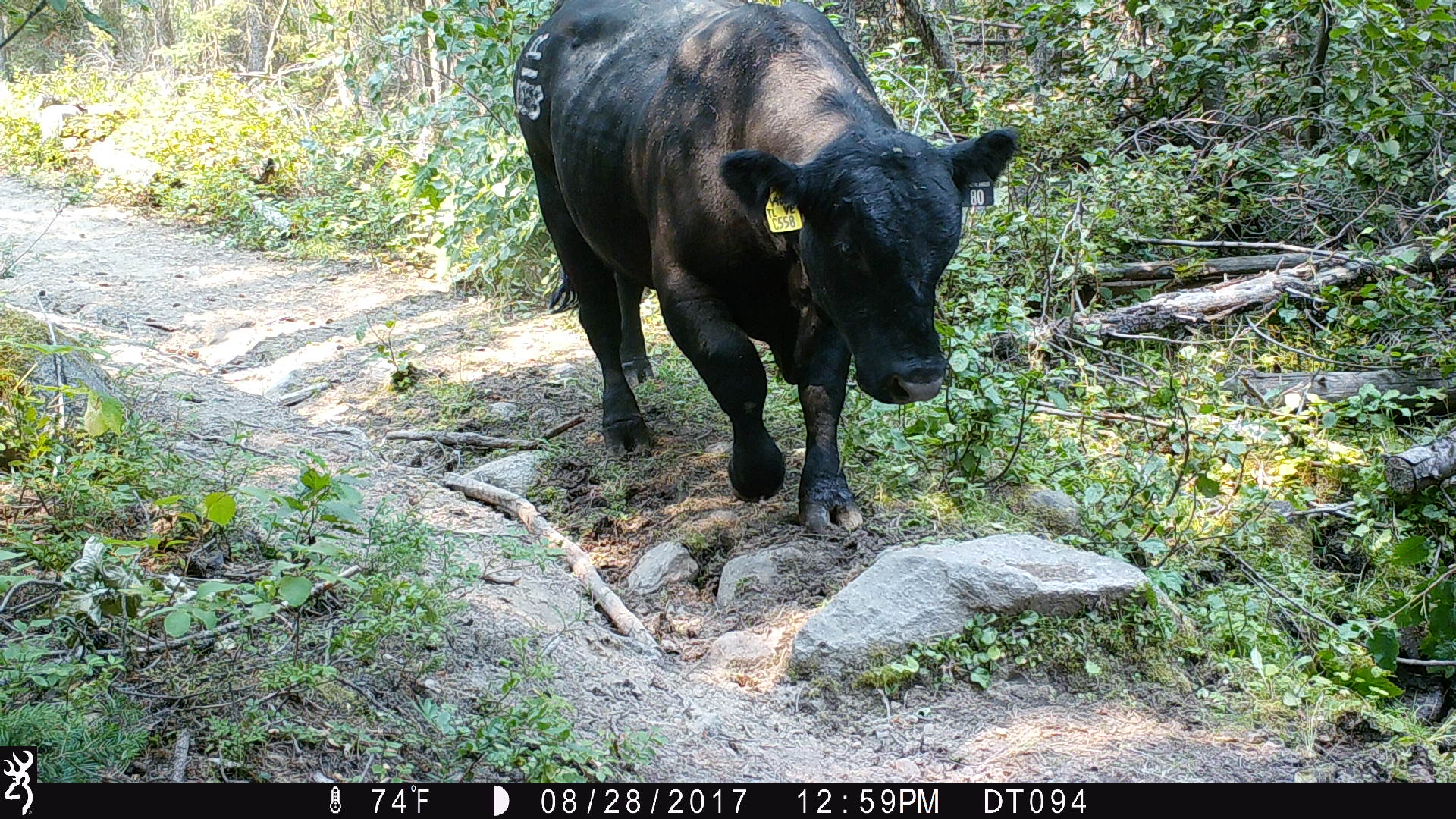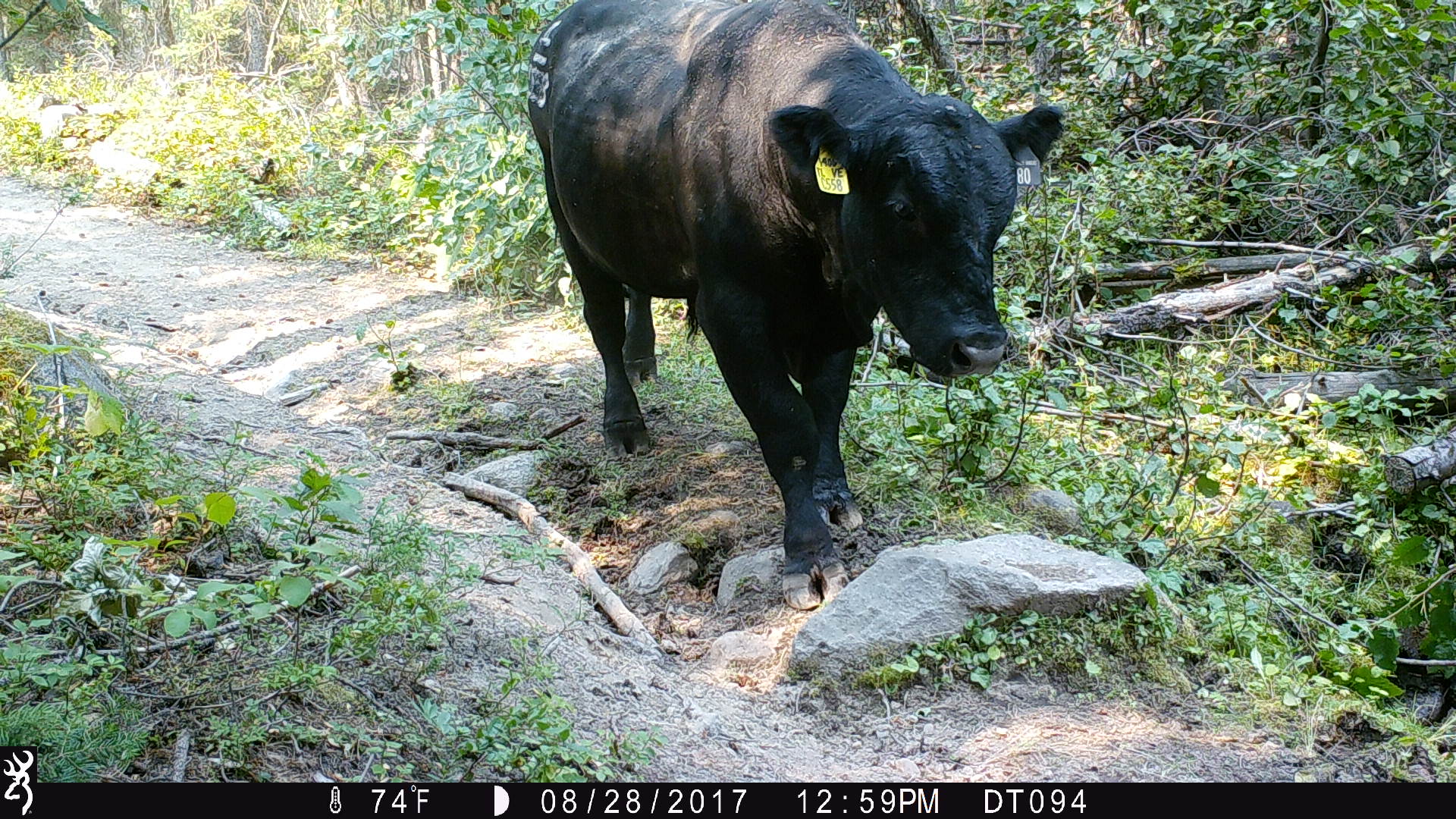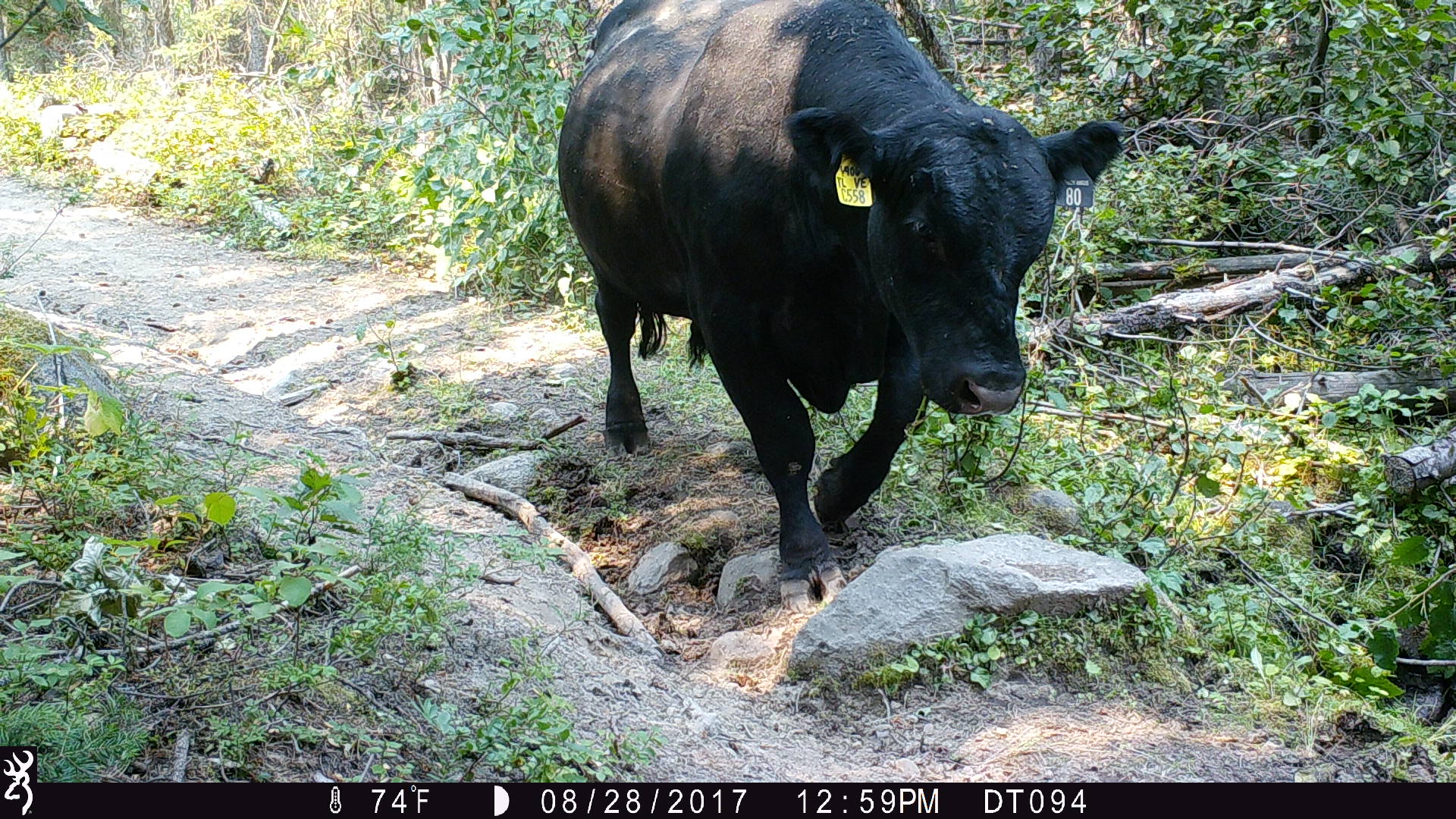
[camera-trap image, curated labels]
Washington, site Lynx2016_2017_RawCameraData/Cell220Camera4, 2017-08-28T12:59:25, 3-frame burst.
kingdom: Animalia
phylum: Chordata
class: Mammalia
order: Artiodactyla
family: Bovidae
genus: Bos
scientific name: Bos taurus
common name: domestic cattle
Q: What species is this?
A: Domestic cattle (Bos taurus).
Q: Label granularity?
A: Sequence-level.